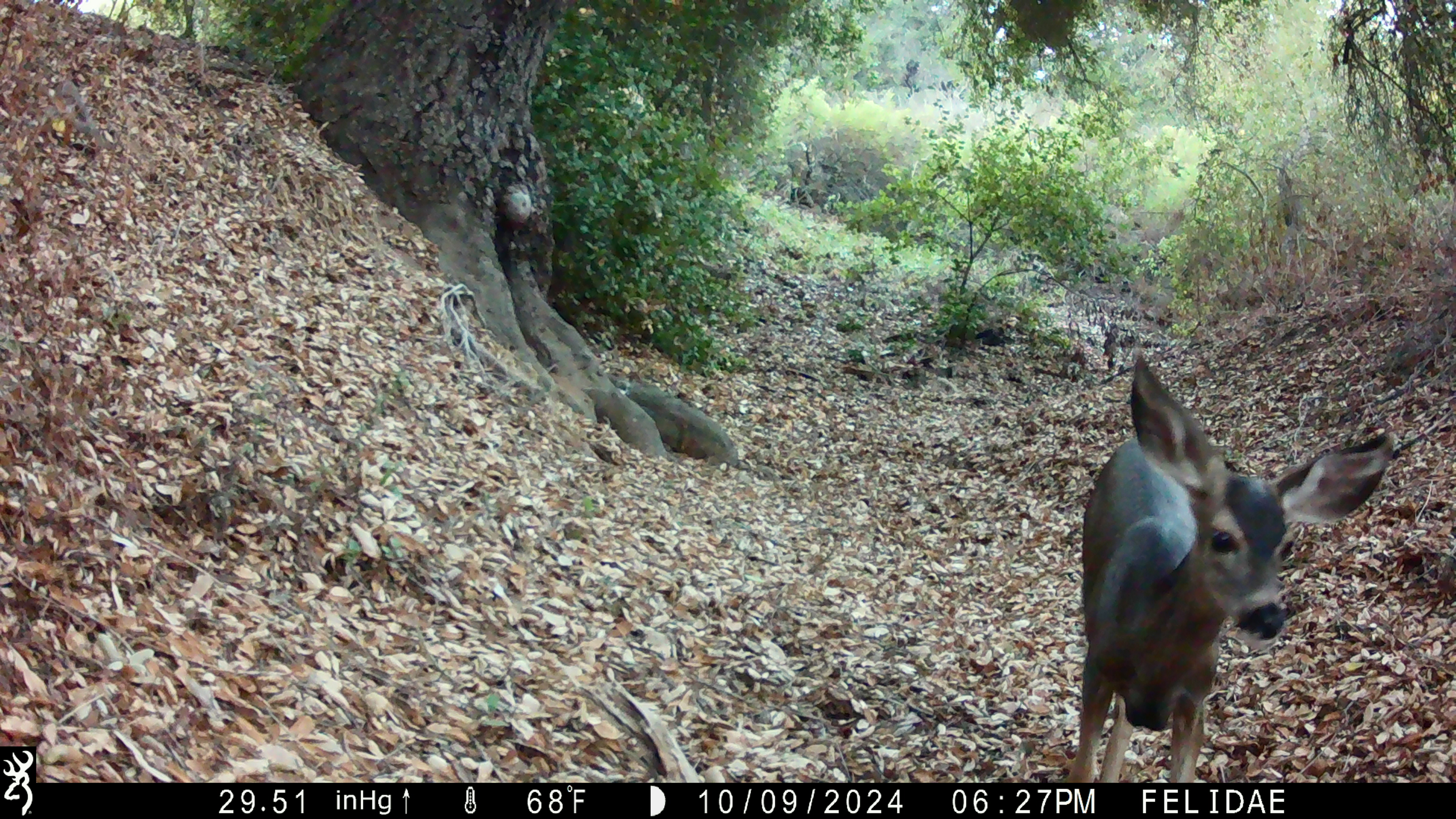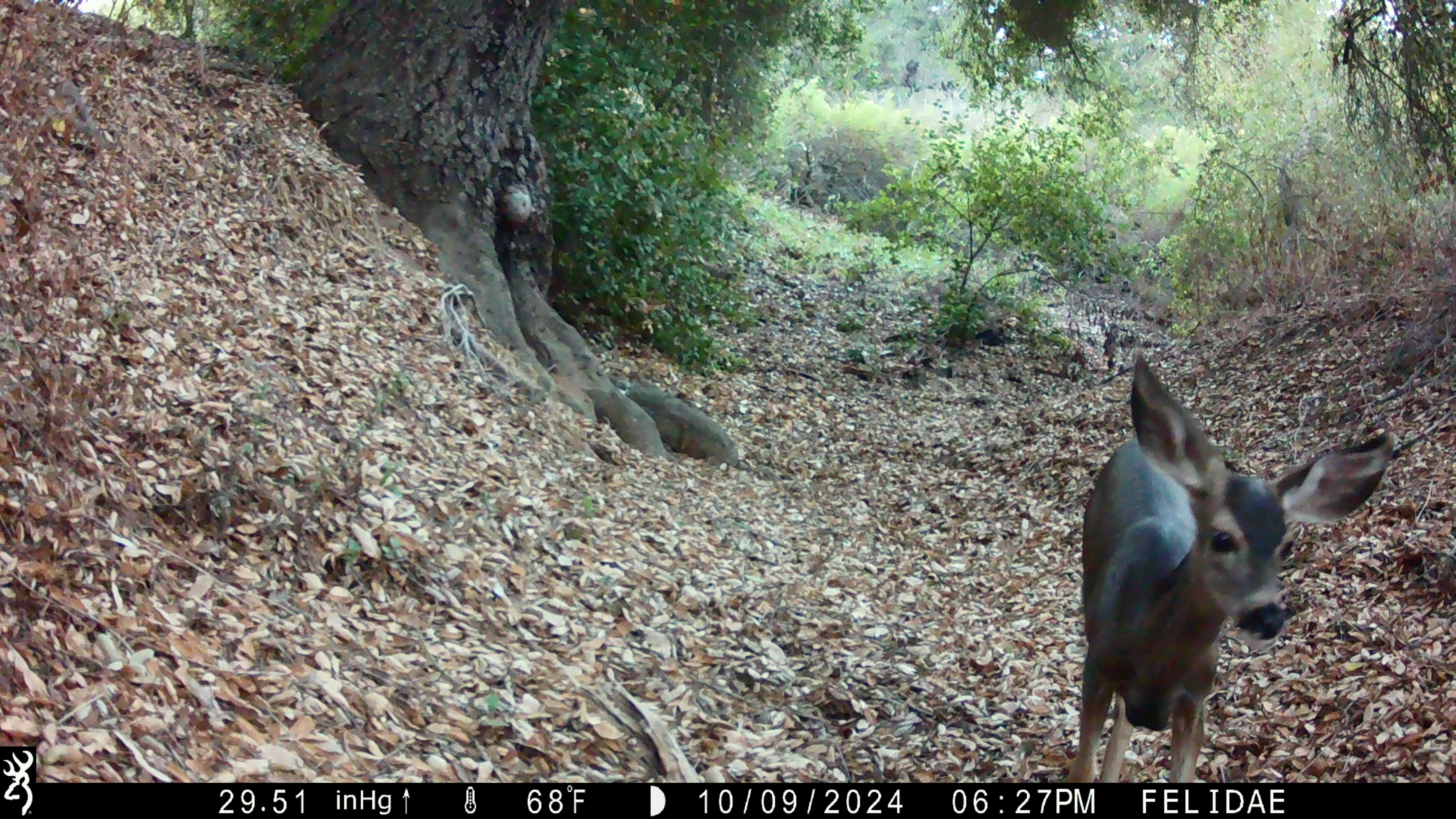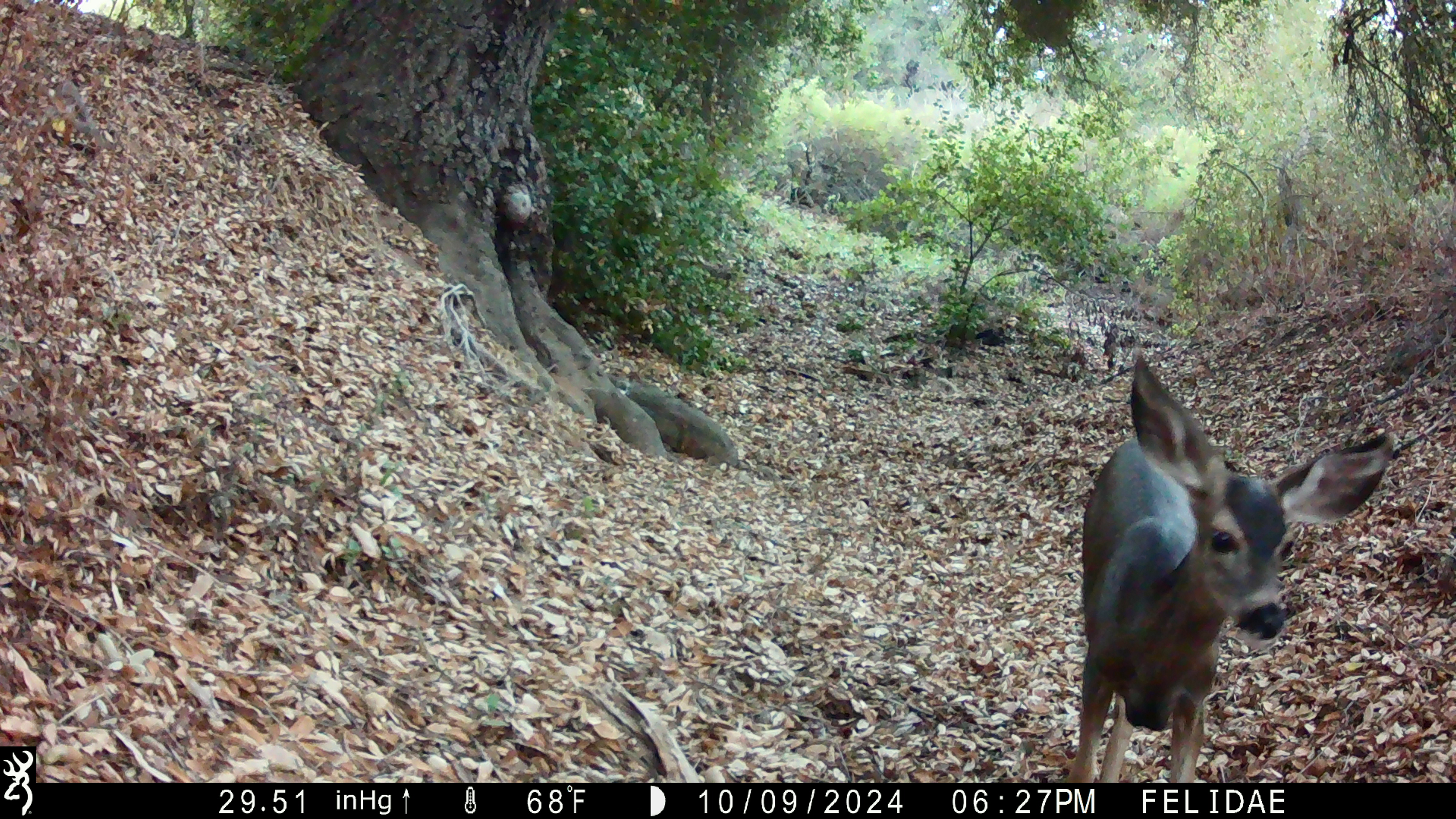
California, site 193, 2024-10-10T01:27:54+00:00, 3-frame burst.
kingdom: Animalia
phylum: Chordata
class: Mammalia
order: Artiodactyla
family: Cervidae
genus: Odocoileus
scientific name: Odocoileus hemionus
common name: mule deer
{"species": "mule deer (Odocoileus hemionus)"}